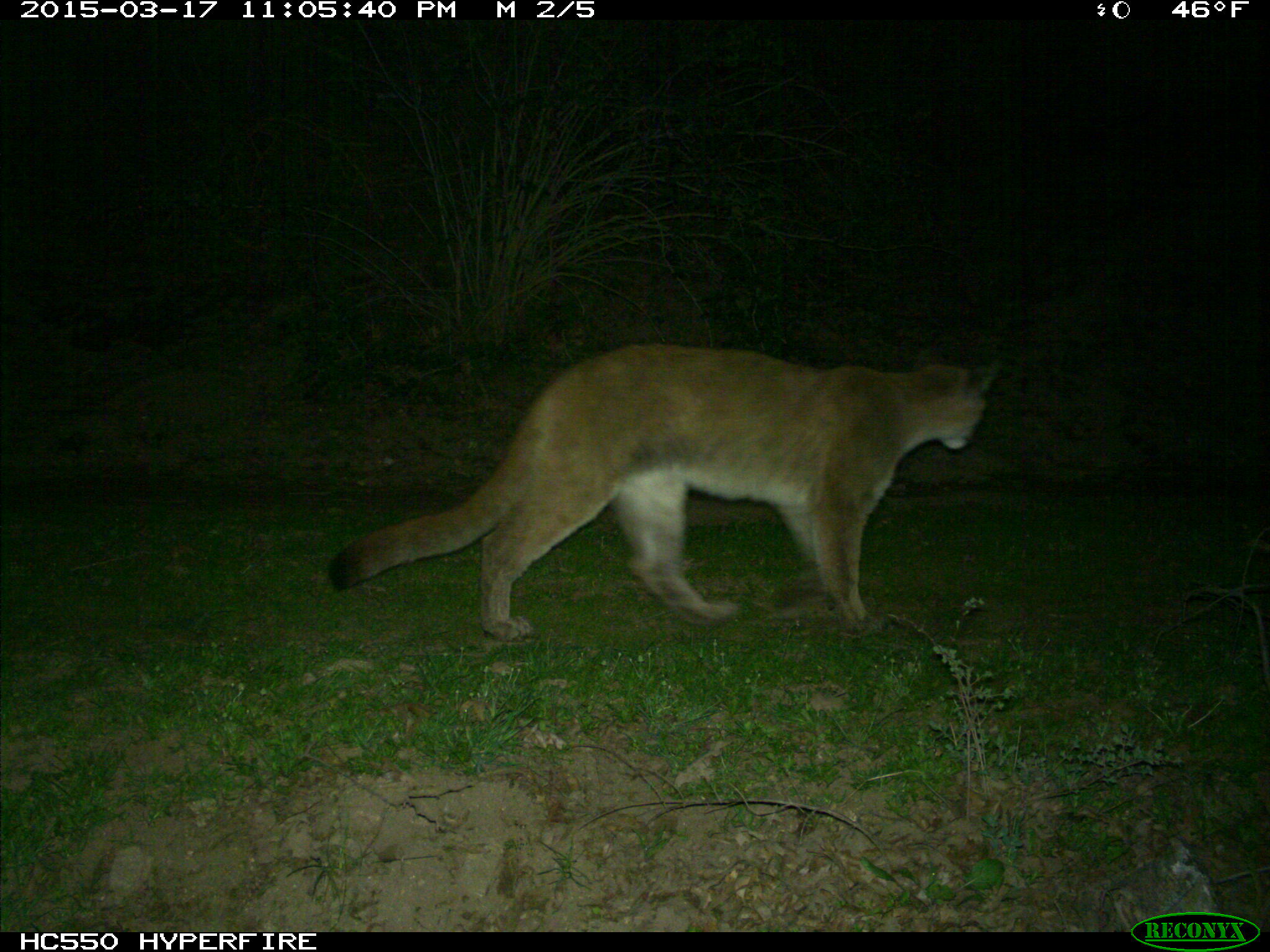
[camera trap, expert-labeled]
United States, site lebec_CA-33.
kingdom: Animalia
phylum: Chordata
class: Mammalia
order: Carnivora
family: Felidae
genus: Puma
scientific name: Puma concolor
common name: mountain lion